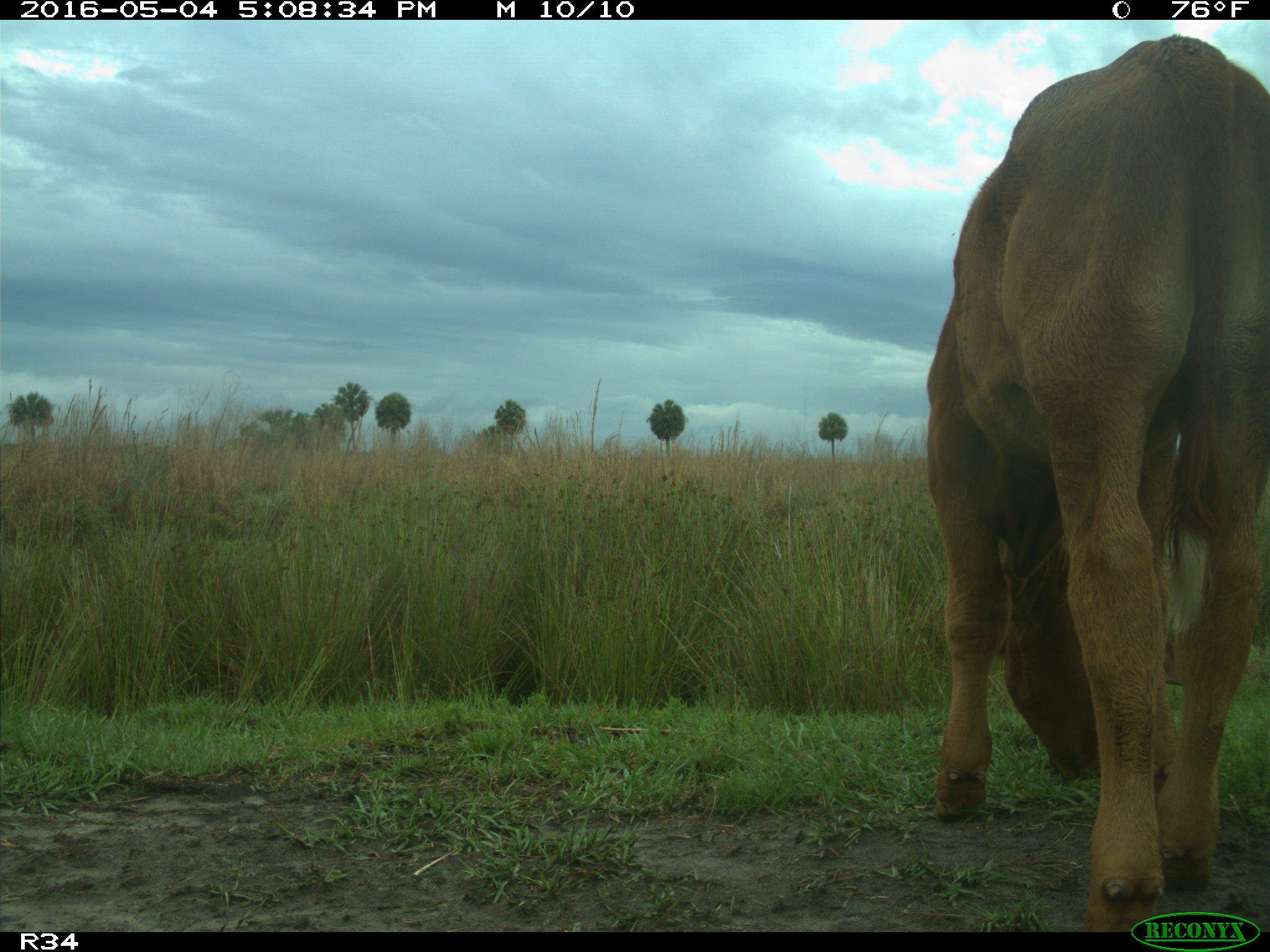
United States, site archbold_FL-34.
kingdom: Animalia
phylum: Chordata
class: Mammalia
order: Artiodactyla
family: Bovidae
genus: Bos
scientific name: Bos taurus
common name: domestic cow